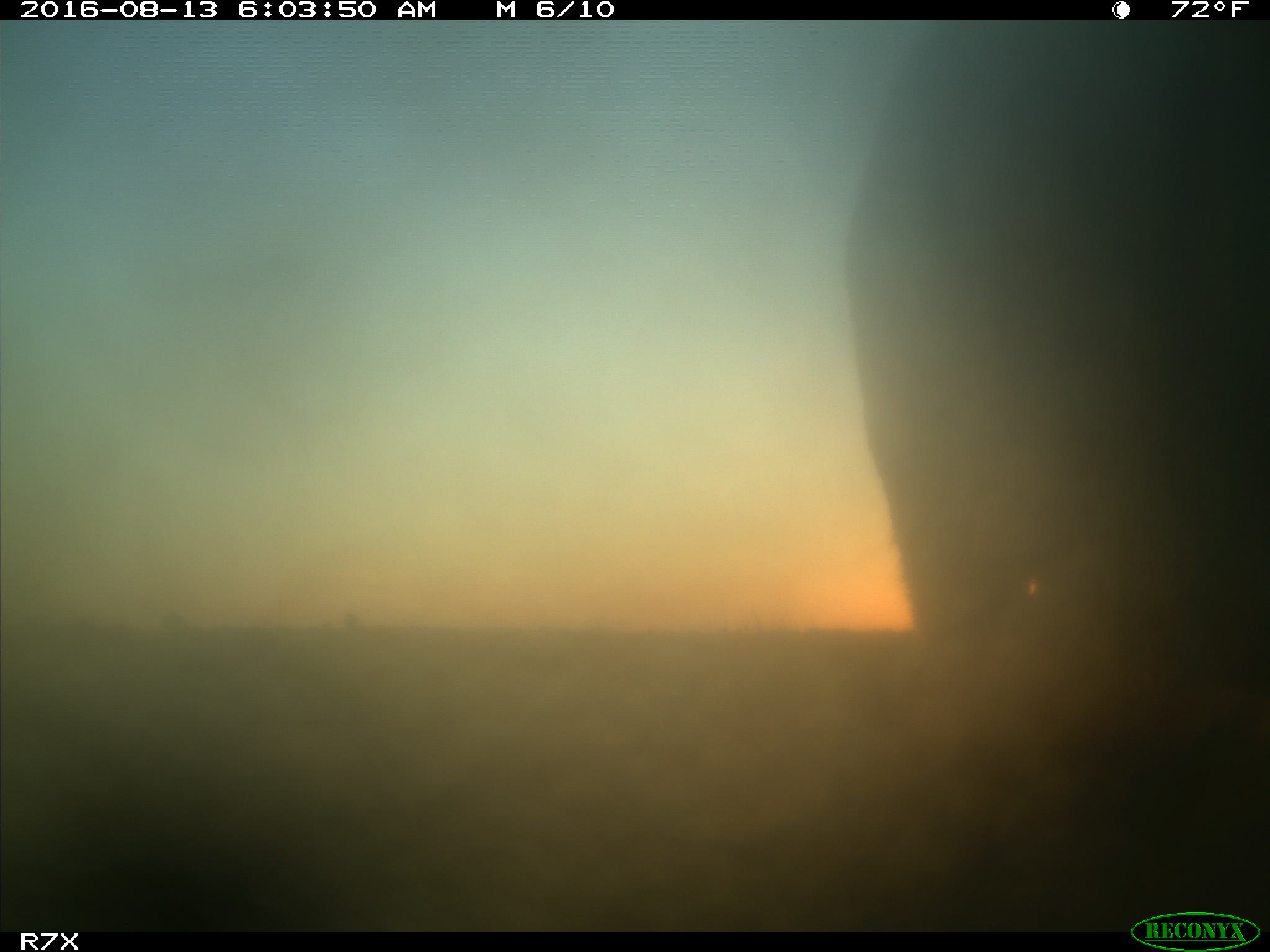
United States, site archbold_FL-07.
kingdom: Animalia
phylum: Chordata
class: Mammalia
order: Artiodactyla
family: Bovidae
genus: Bos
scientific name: Bos taurus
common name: domestic cow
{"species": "Bos taurus (domestic cow)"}